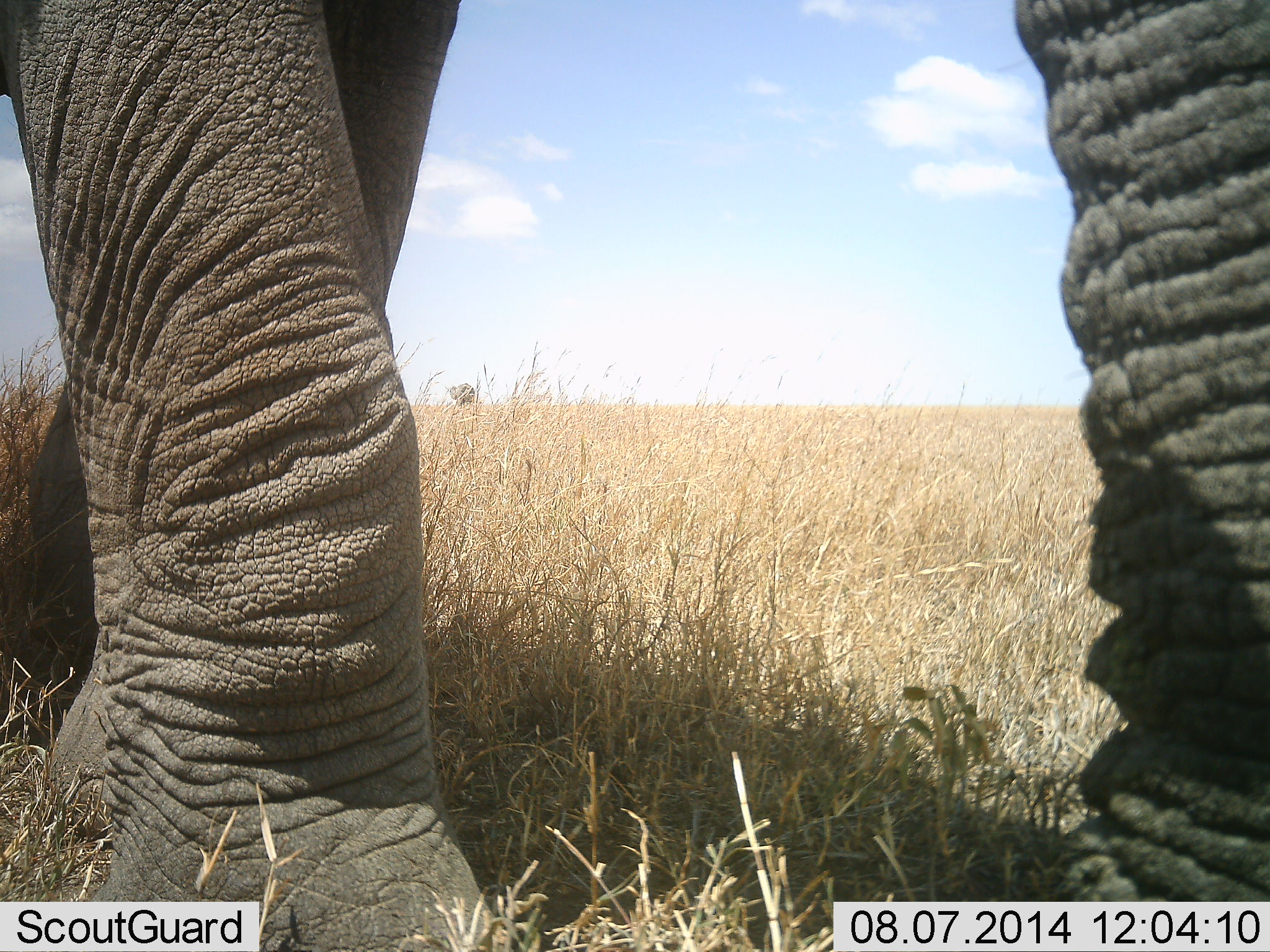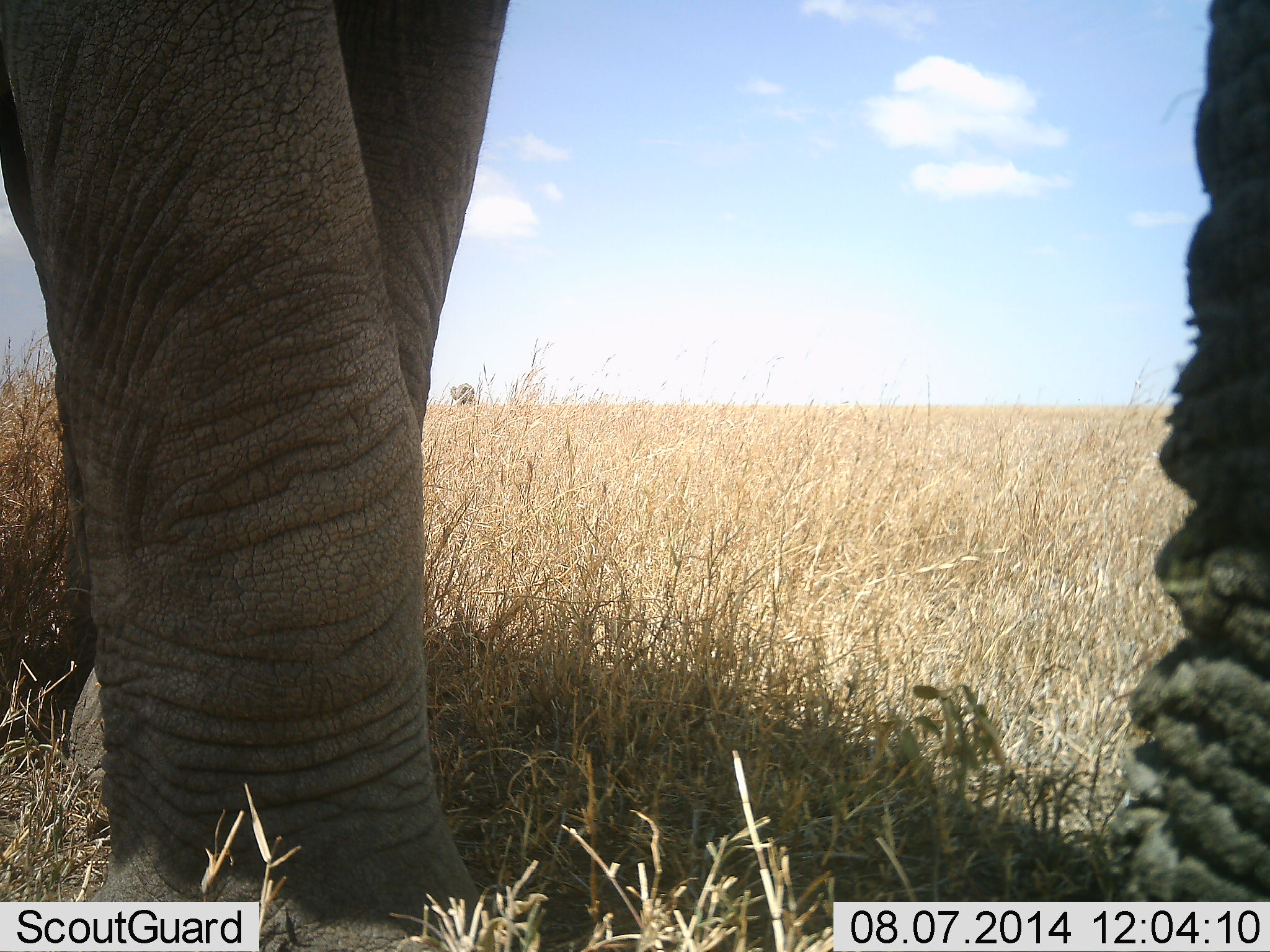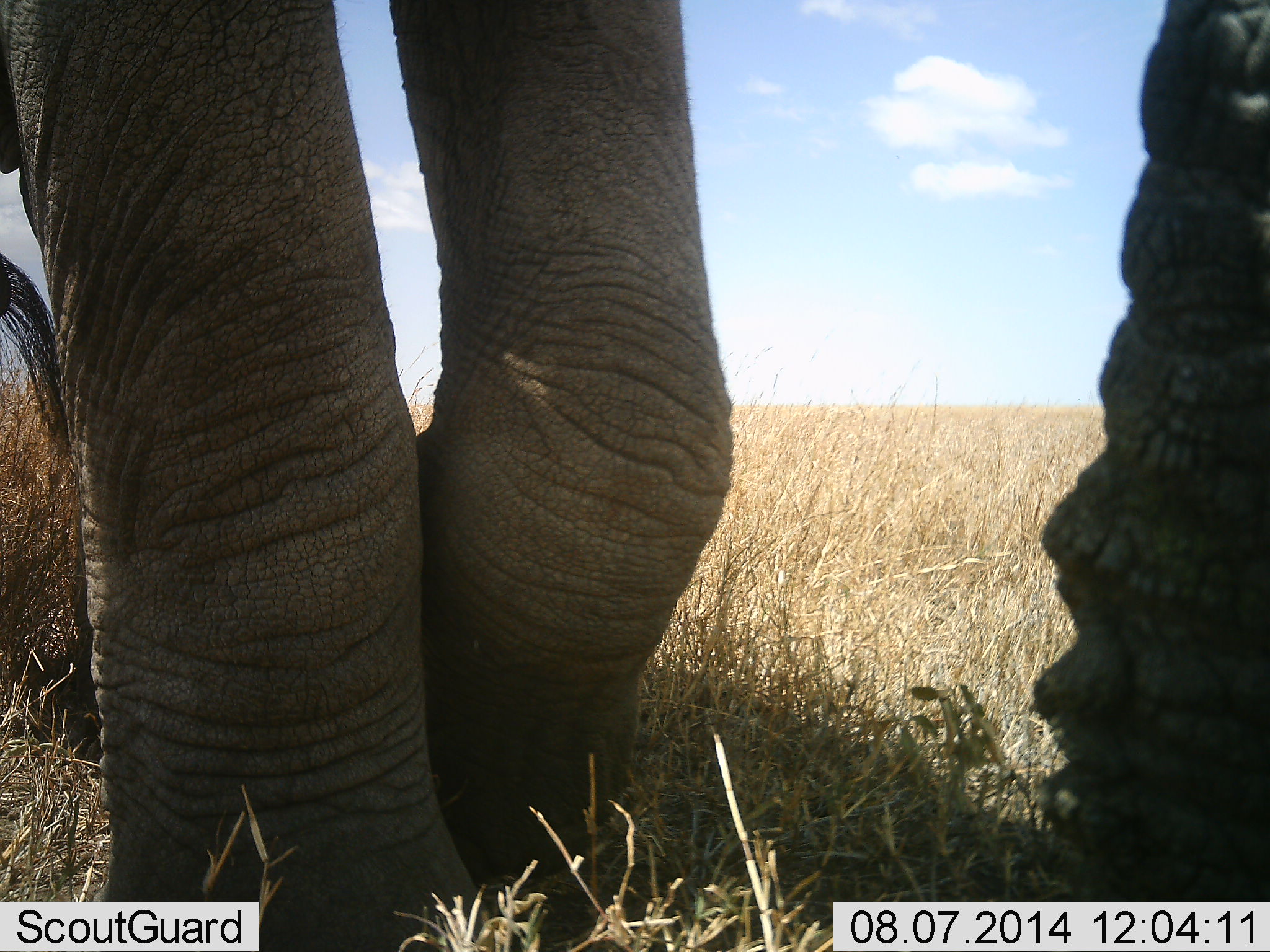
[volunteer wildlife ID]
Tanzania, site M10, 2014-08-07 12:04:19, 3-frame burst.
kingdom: Animalia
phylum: Chordata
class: Mammalia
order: Proboscidea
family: Elephantidae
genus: Loxodonta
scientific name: Loxodonta africana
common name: african bush elephant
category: elephant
Elephant (african bush elephant) (Loxodonta africana), count 1. Behavior (volunteer vote fractions): standing 30%, resting 0%, moving 60%, interacting 0%. Young present (vote fraction): 0%. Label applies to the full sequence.